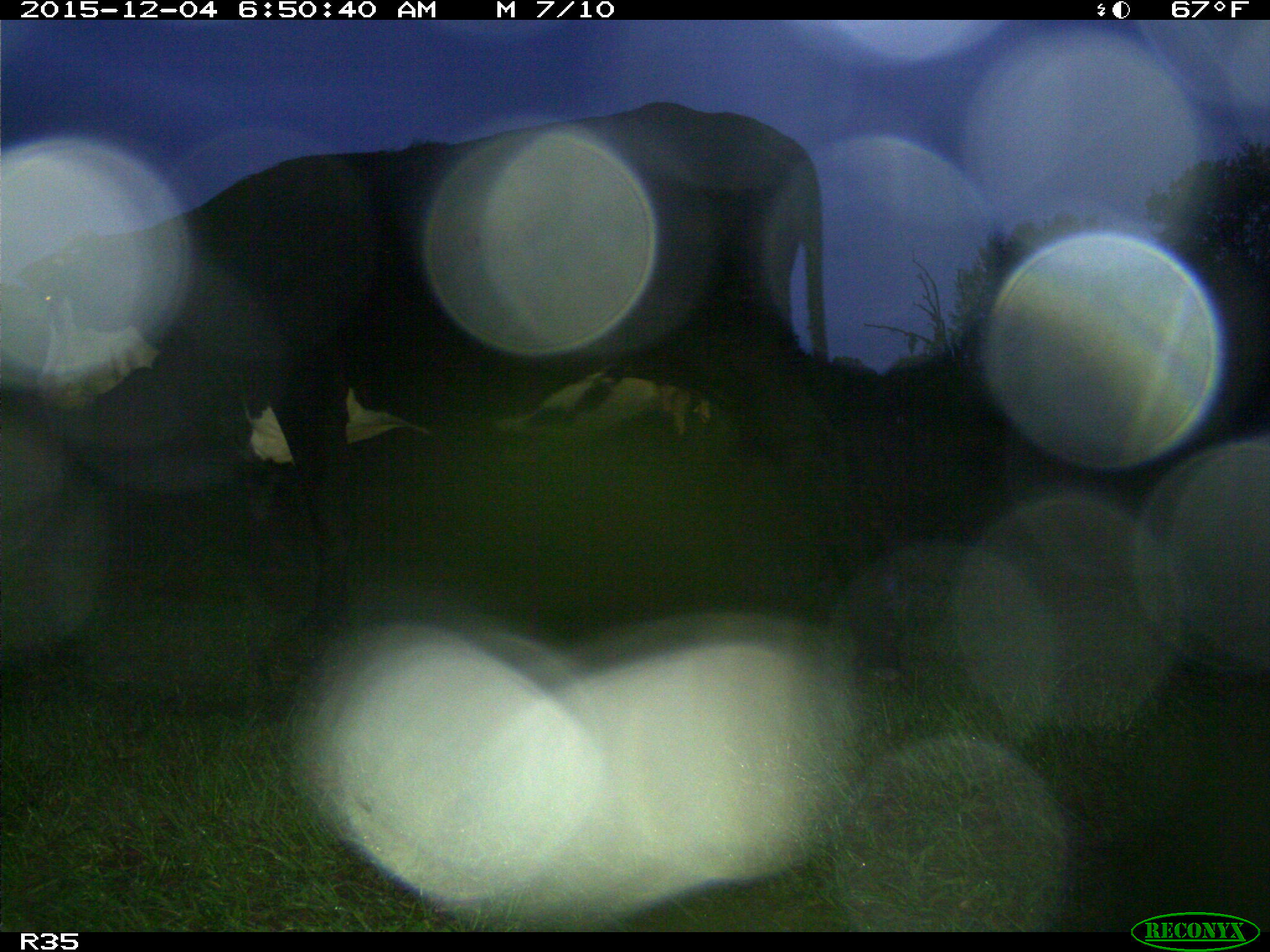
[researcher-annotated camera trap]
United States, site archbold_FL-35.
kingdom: Animalia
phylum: Chordata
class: Mammalia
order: Artiodactyla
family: Bovidae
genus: Bos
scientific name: Bos taurus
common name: domestic cow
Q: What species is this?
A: Bos taurus (domestic cow).